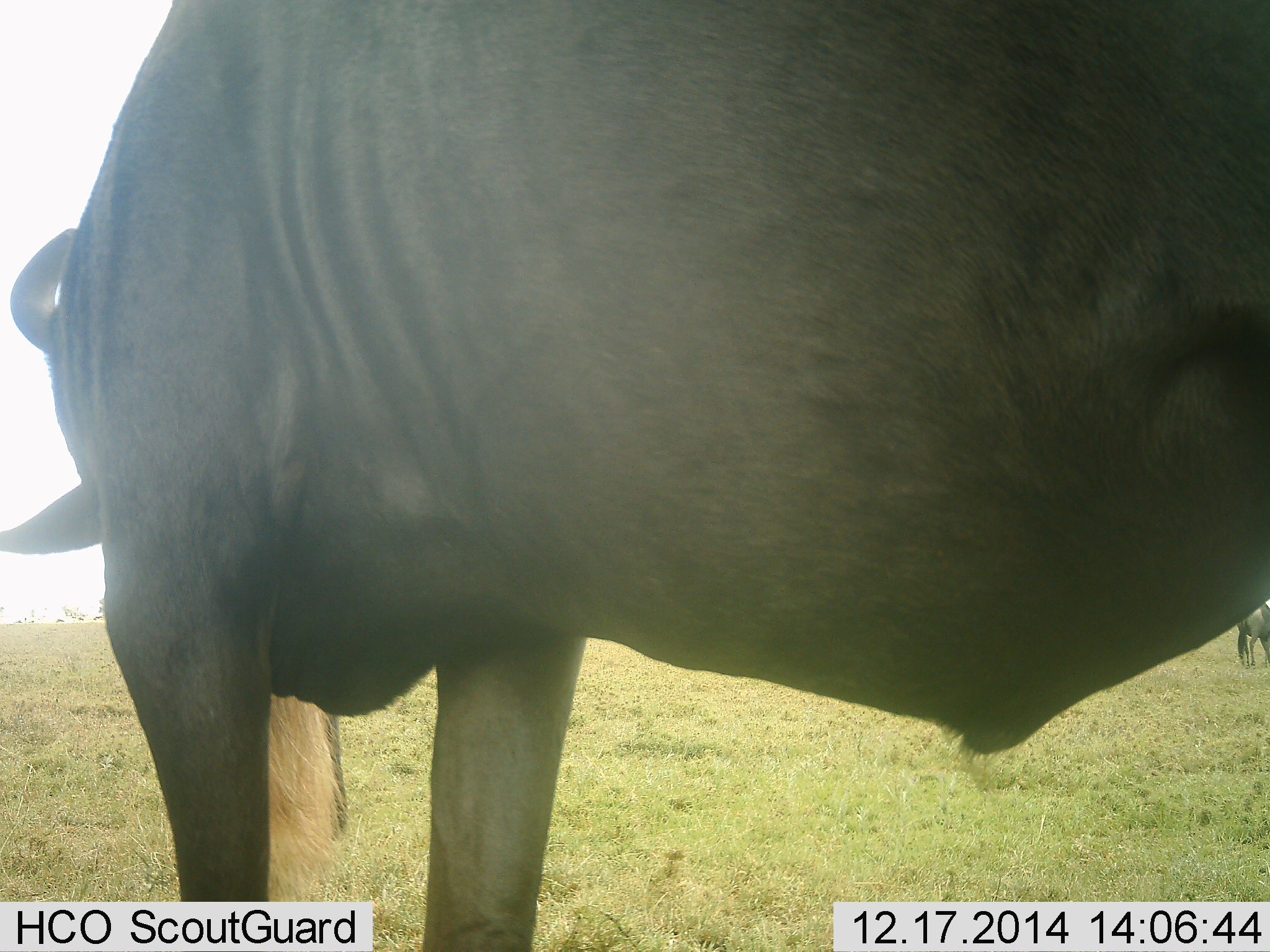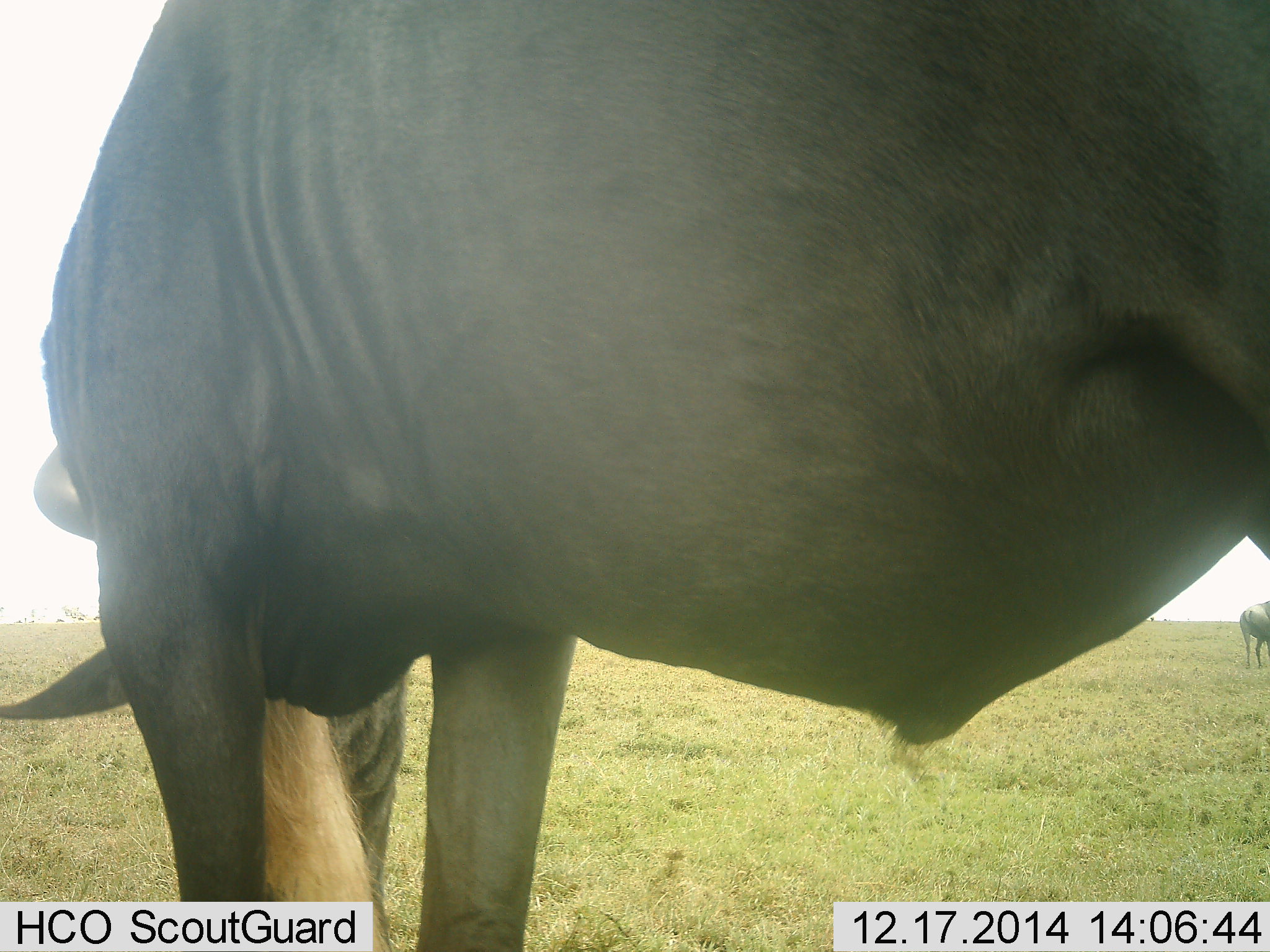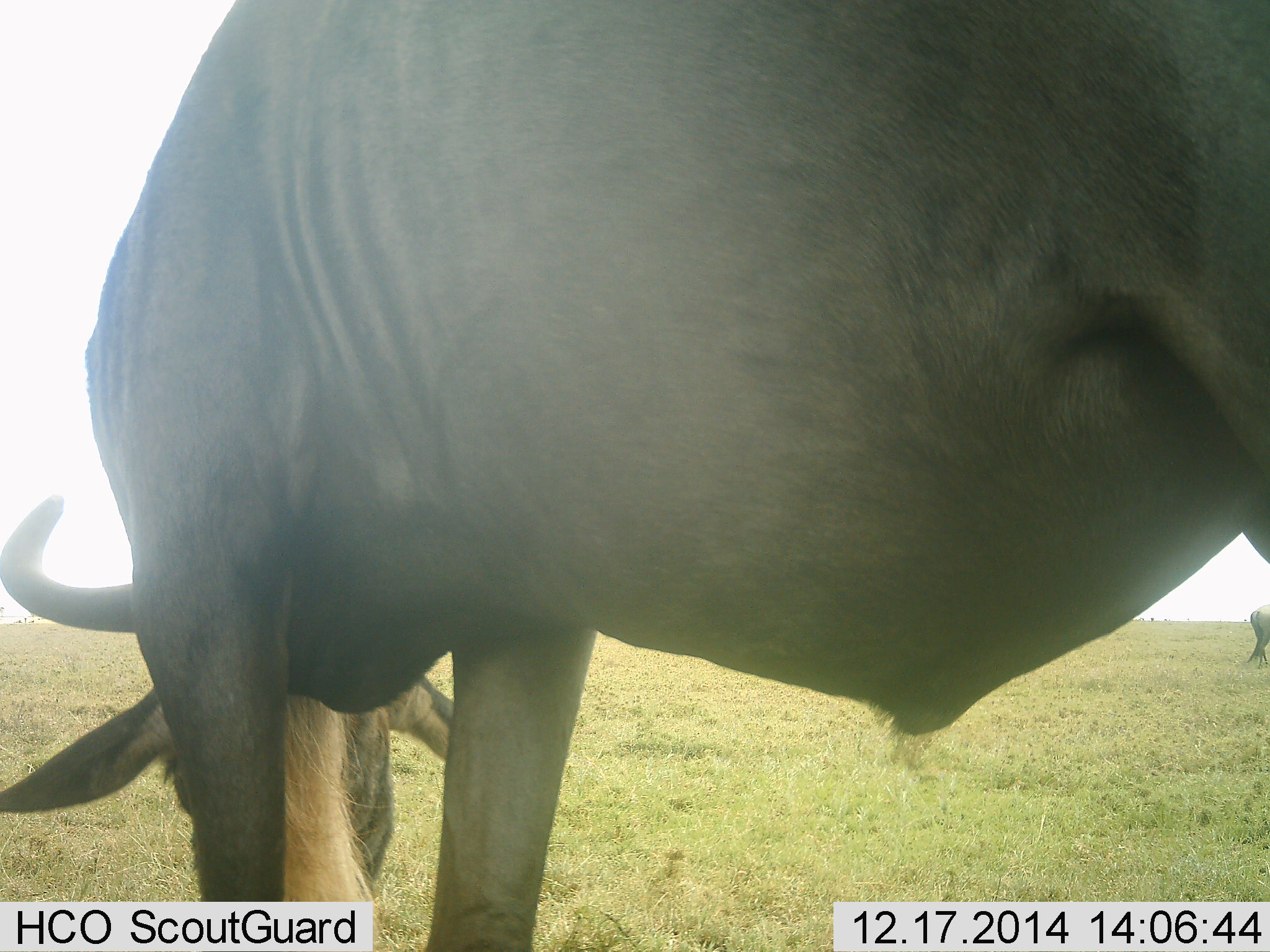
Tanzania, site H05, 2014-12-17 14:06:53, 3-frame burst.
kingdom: Animalia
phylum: Chordata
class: Mammalia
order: Artiodactyla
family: Bovidae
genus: Connochaetes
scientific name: Connochaetes taurinus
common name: blue wildebeest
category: wildebeest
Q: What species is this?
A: Wildebeest (blue wildebeest) (Connochaetes taurinus).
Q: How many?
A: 2.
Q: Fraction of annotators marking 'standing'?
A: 70%.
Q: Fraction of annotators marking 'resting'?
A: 0%.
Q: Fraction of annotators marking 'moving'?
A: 10%.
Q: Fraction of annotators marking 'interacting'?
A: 0%.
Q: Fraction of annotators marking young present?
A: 0%.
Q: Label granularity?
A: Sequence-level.